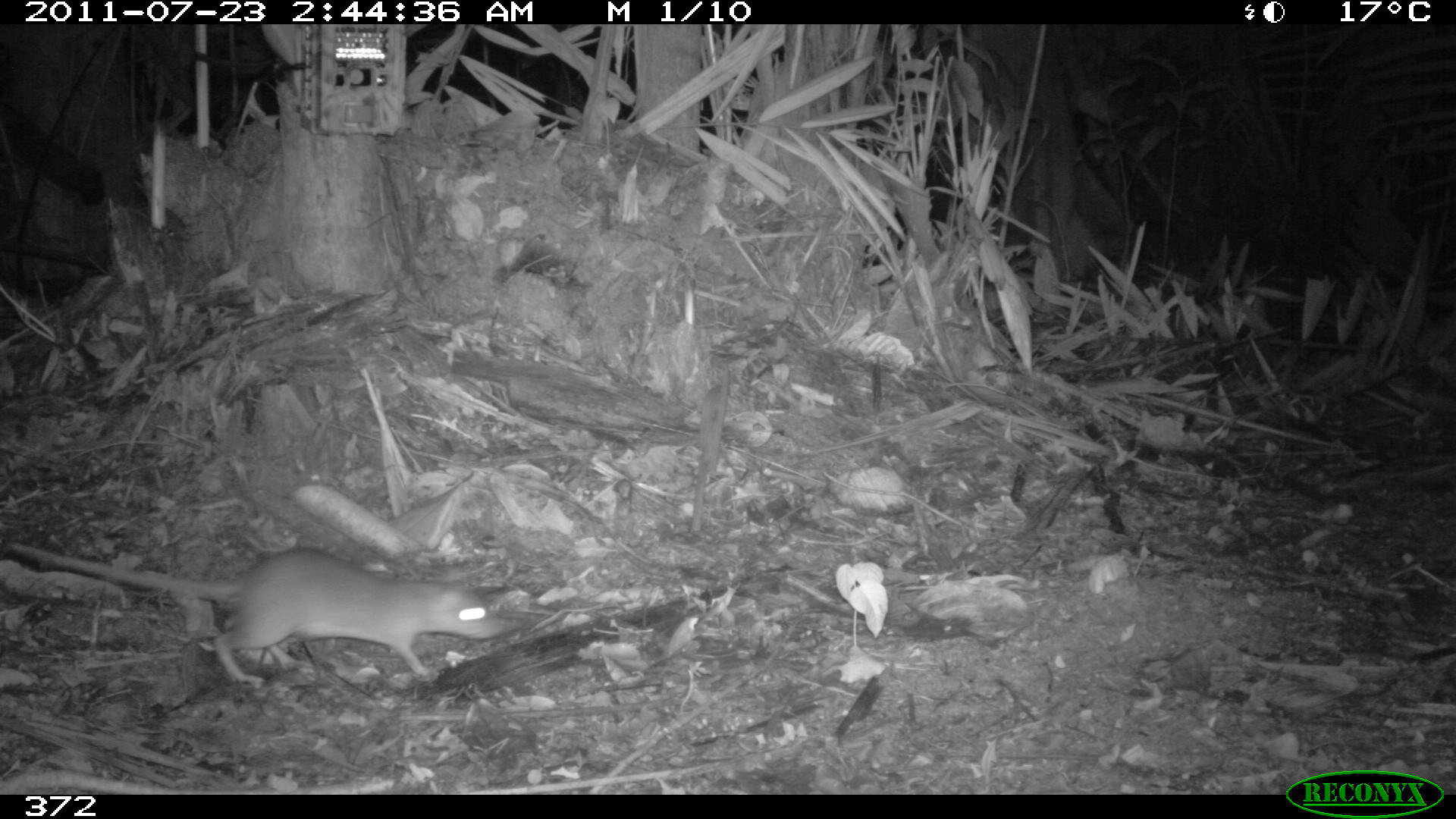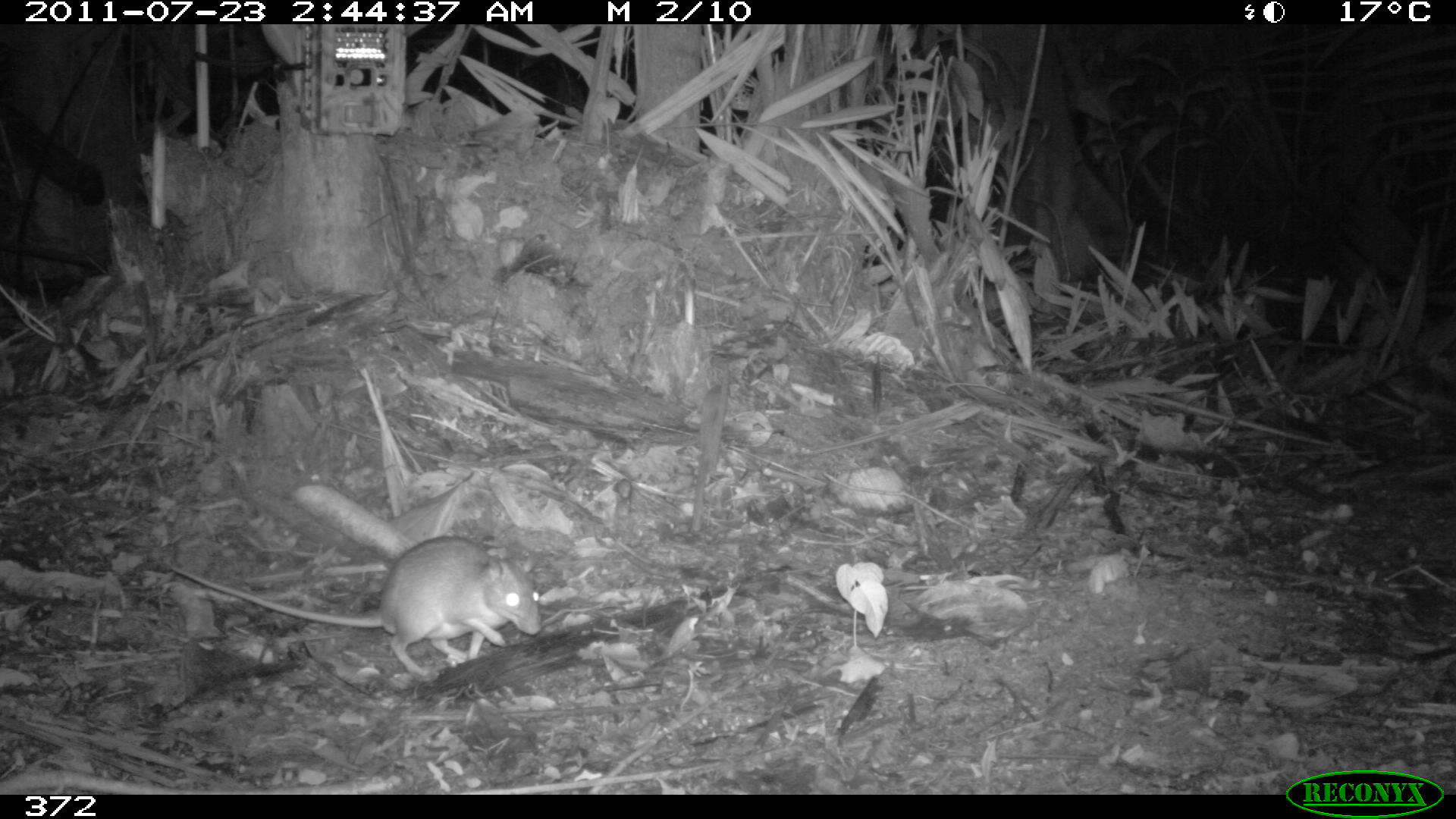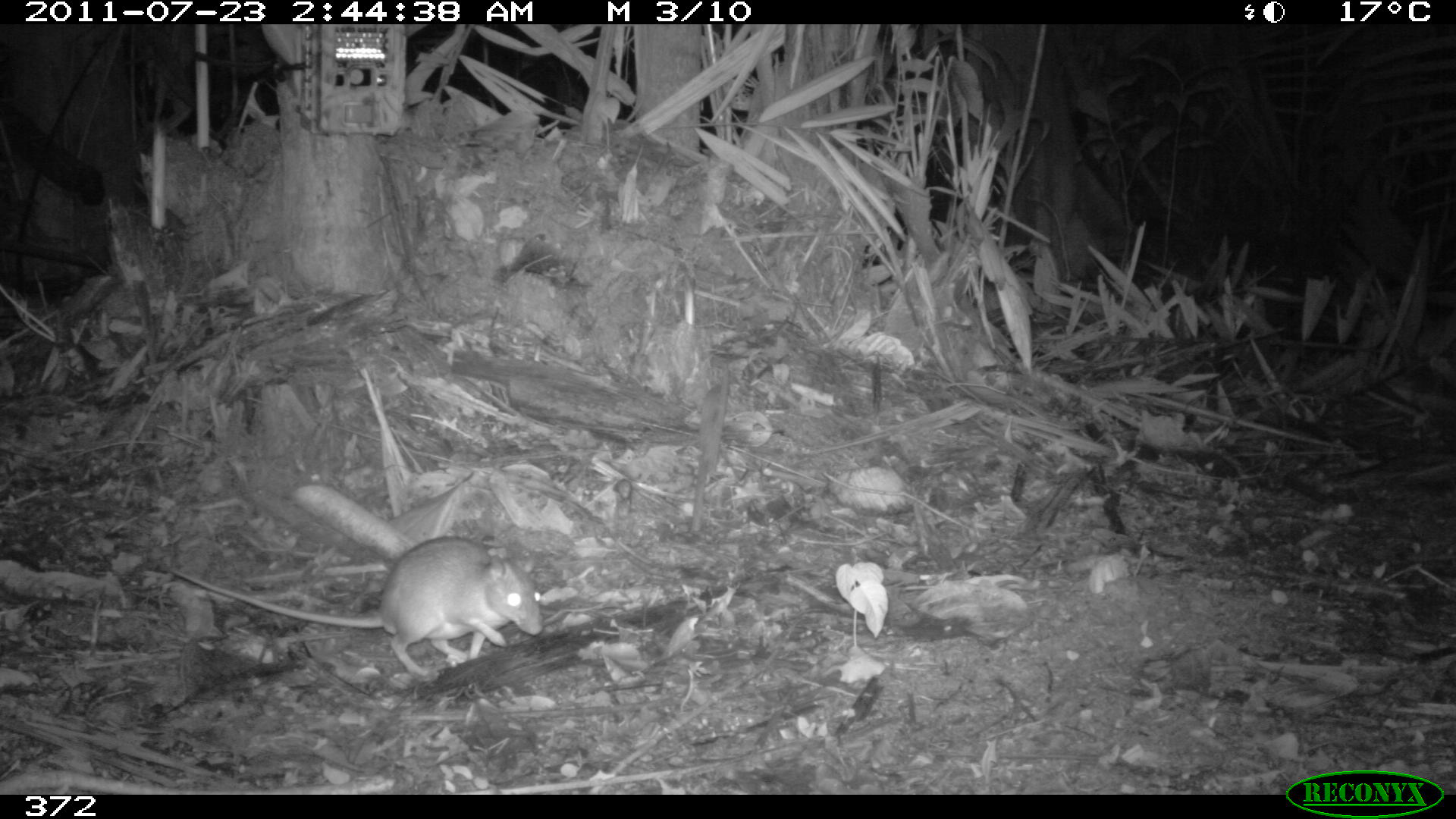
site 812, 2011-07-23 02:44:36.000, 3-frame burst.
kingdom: Animalia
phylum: Chordata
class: Mammalia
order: Rodentia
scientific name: Rodentia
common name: rodents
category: unknown rodent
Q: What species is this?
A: Unknown rodent (rodents) (Rodentia).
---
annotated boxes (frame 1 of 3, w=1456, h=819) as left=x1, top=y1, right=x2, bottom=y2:
unknown rodent: left=0, top=540, right=517, bottom=686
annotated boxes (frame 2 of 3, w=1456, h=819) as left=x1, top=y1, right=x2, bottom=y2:
unknown rodent: left=167, top=534, right=541, bottom=681